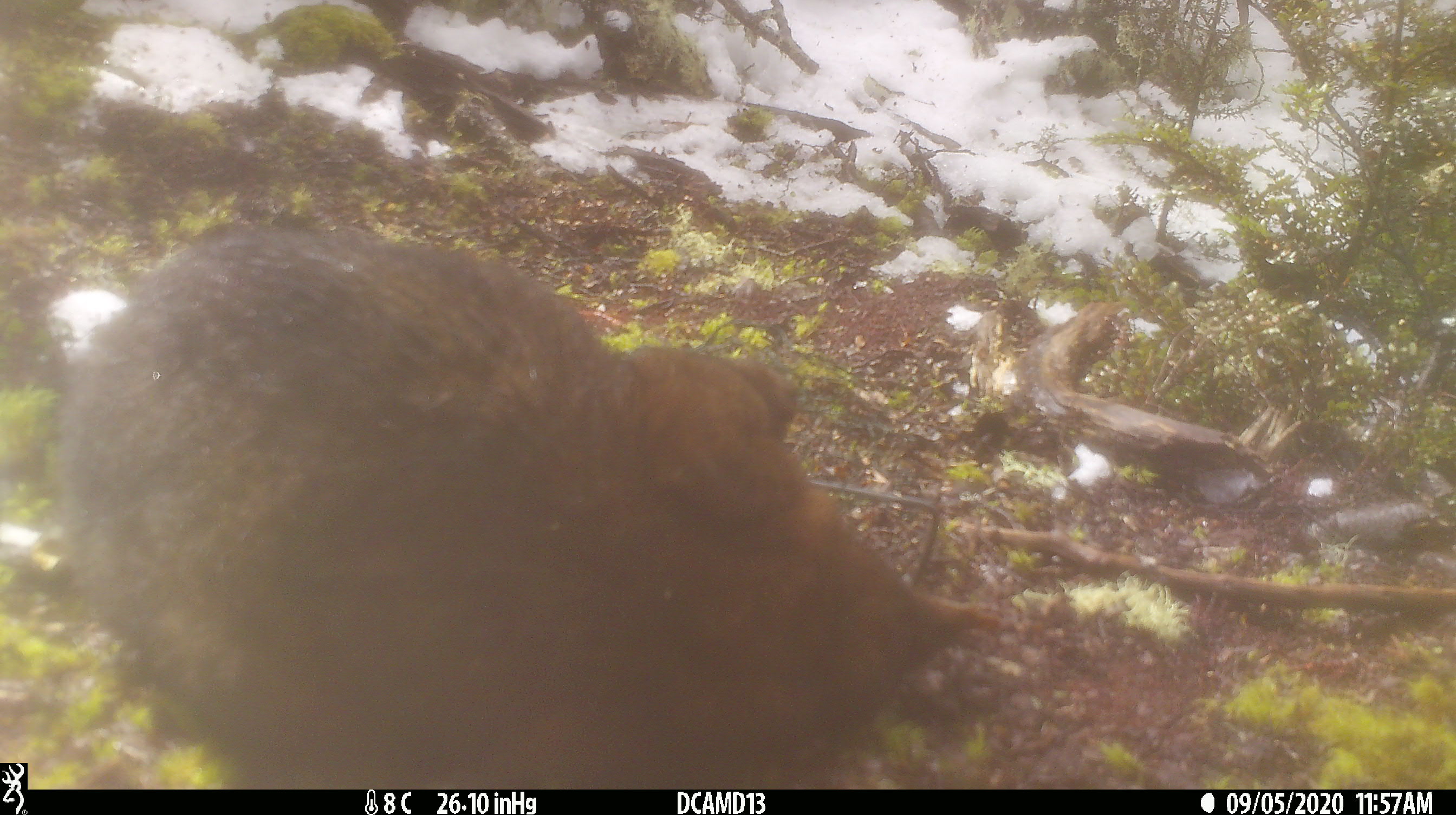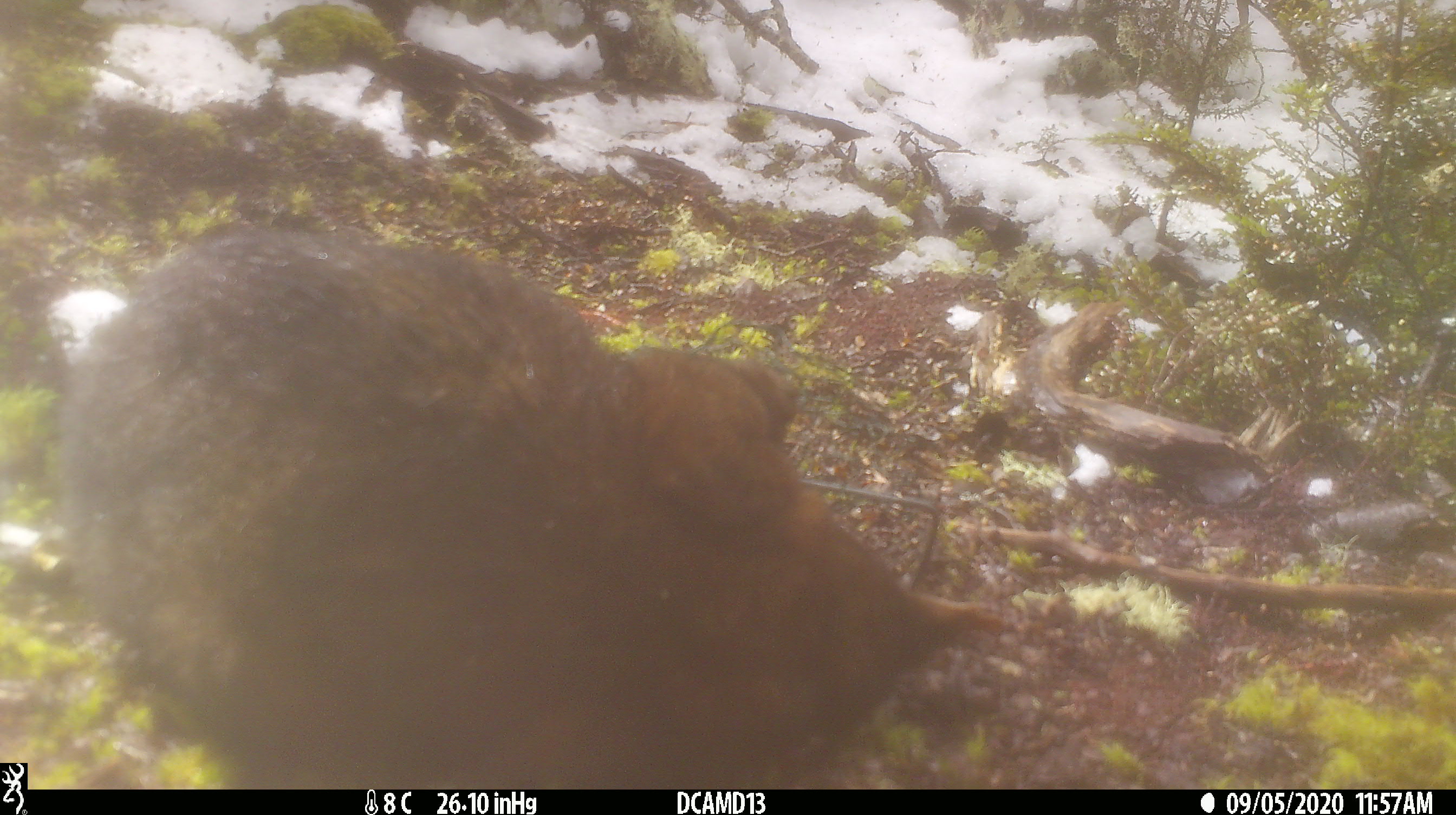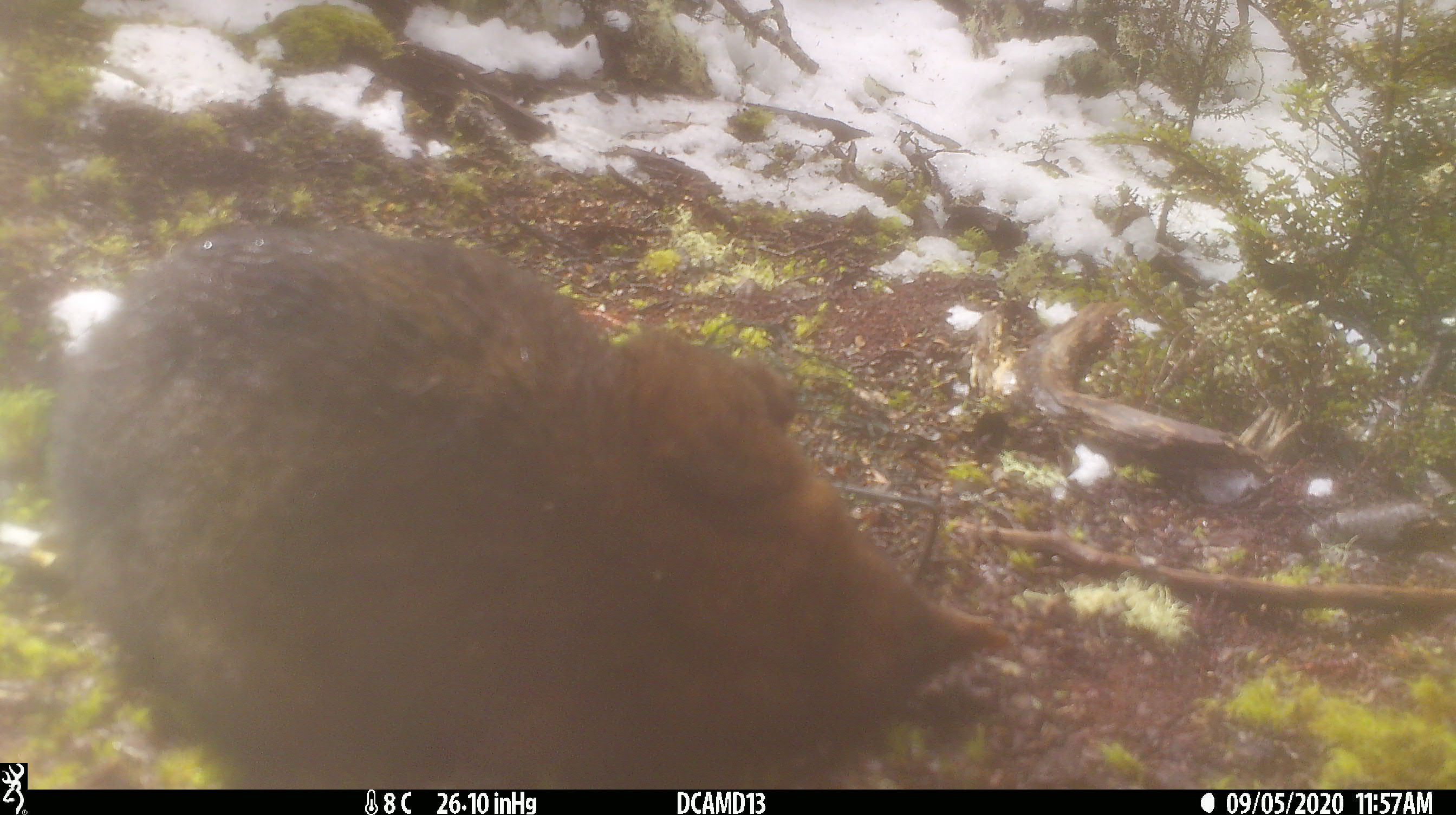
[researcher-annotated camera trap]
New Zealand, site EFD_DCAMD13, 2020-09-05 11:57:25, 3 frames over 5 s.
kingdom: Animalia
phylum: Chordata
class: Mammalia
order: Diprotodontia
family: Phalangeridae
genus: Trichosurus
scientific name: Trichosurus vulpecula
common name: common brushtail possum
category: possum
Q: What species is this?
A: Possum (common brushtail possum) (Trichosurus vulpecula).